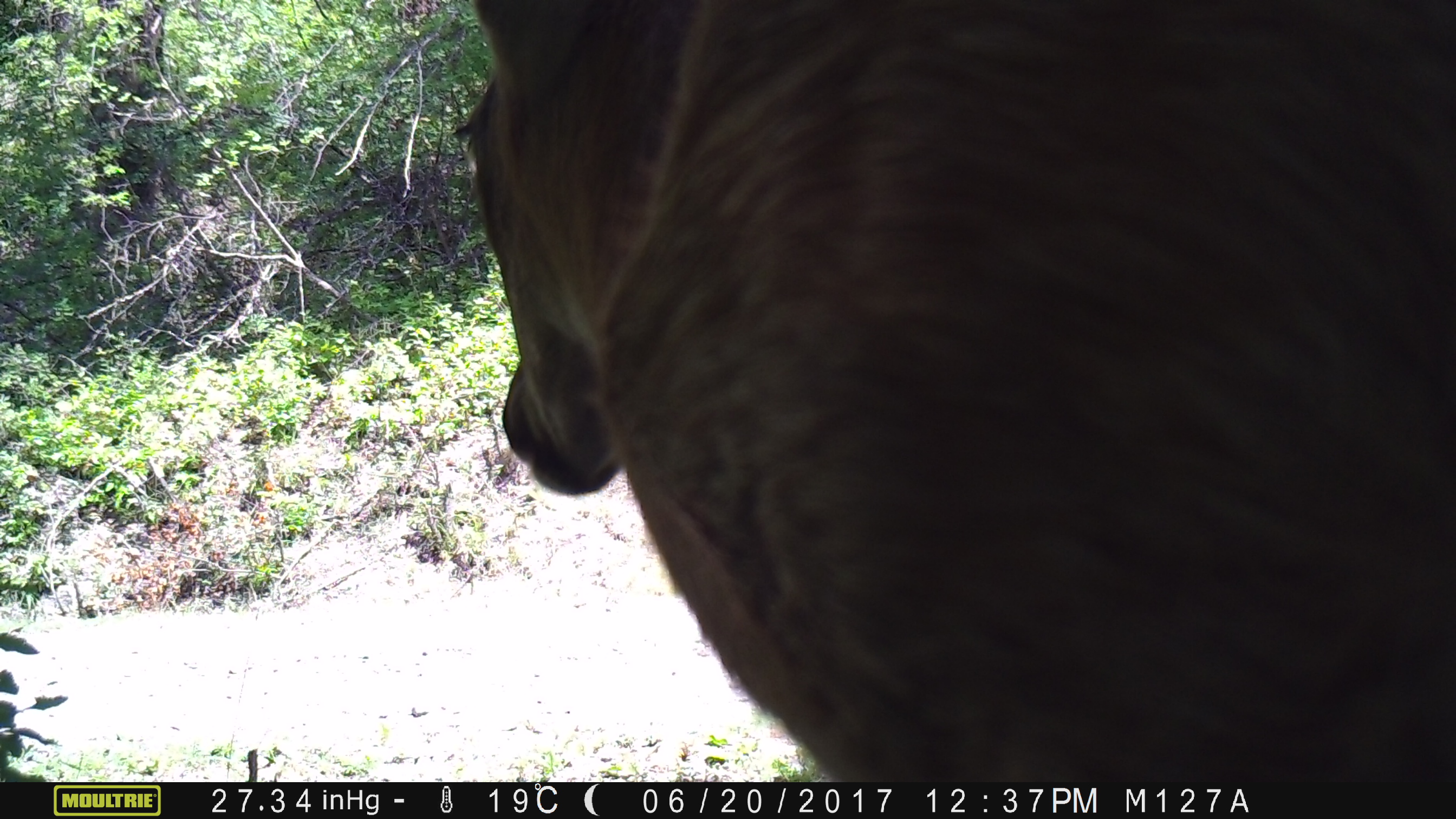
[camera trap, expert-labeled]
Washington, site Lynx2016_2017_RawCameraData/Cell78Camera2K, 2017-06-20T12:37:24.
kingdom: Animalia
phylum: Chordata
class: Mammalia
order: Artiodactyla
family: Cervidae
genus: Odocoileus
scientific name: Odocoileus virginianus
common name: white-tailed deer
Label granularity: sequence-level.